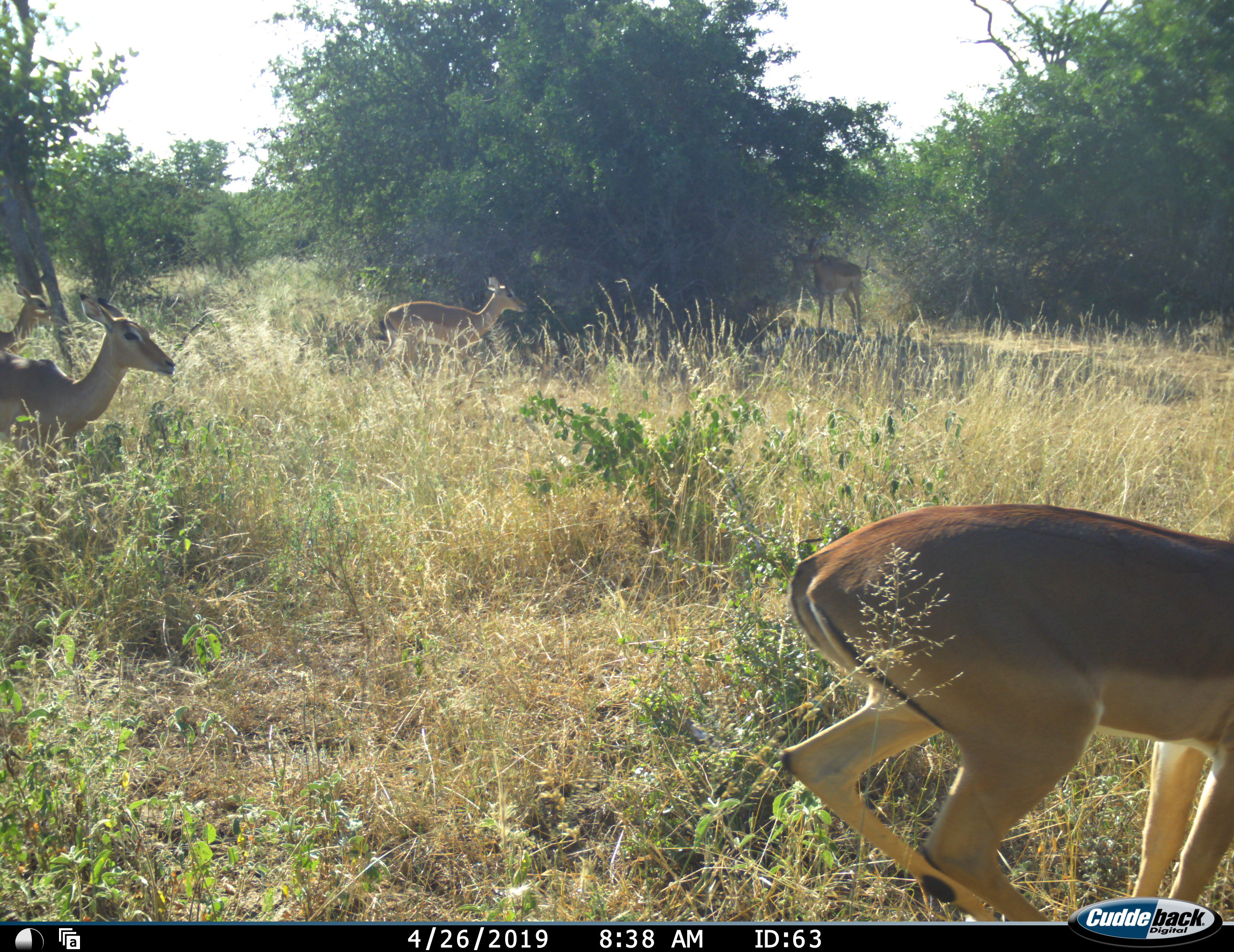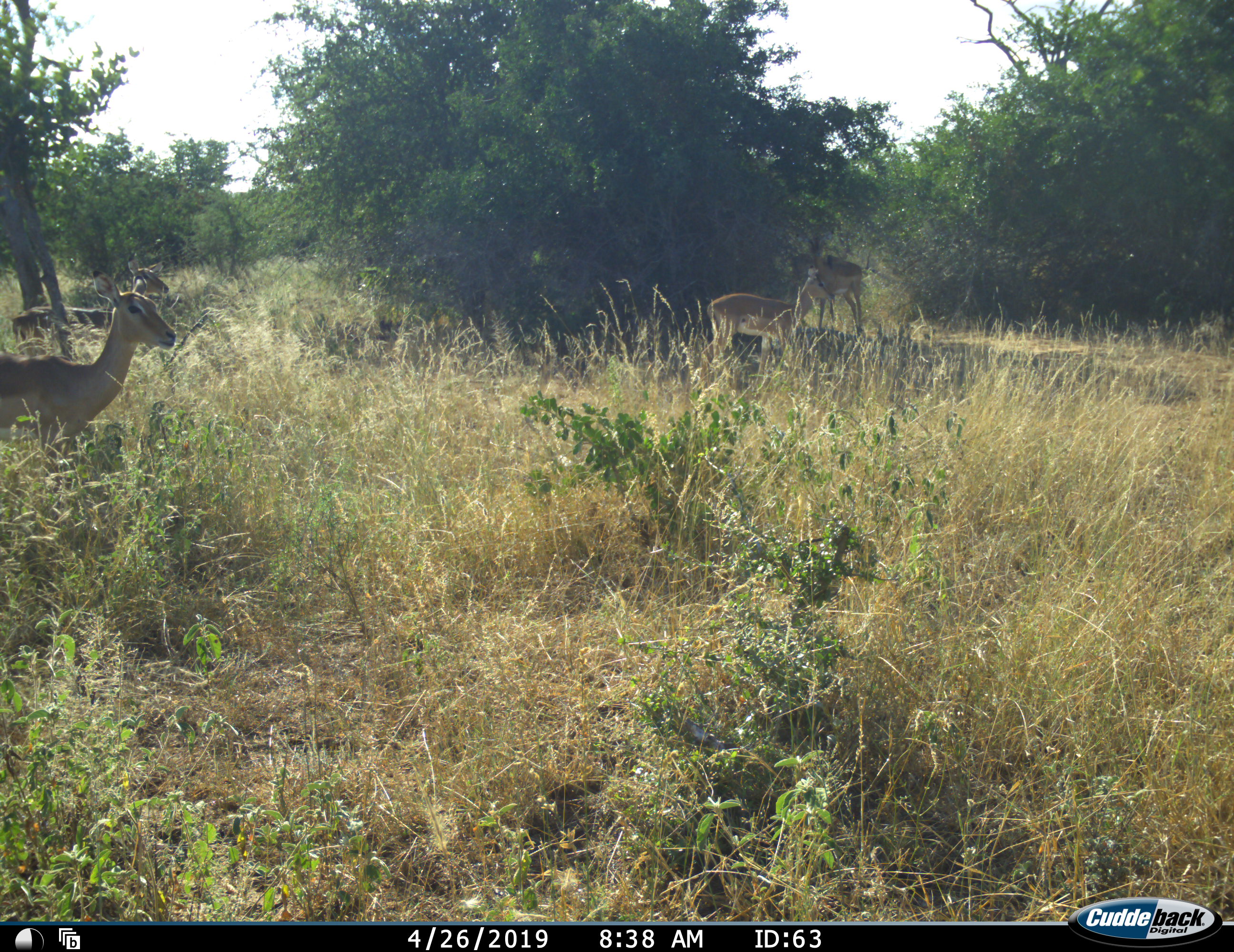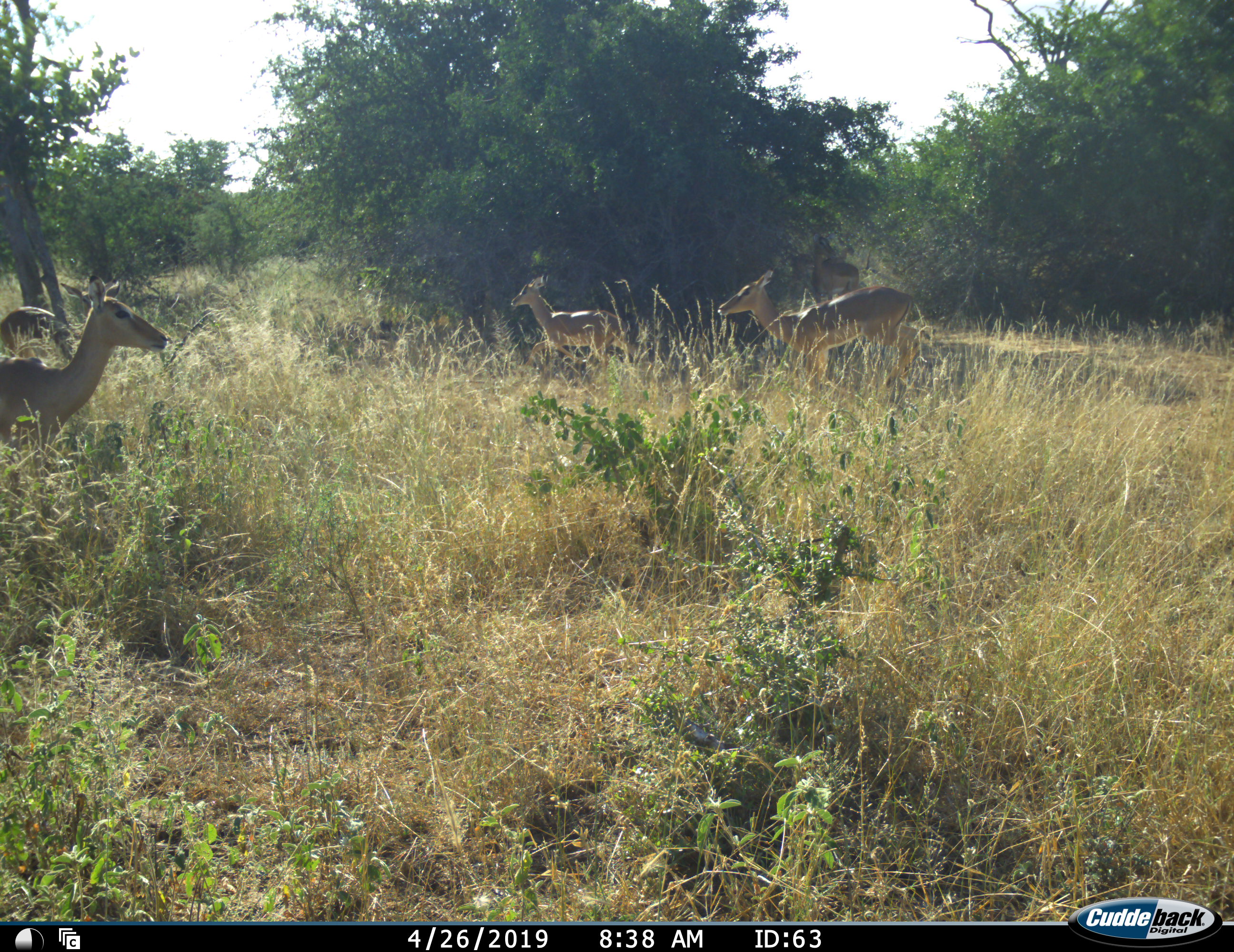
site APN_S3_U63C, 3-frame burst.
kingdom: Animalia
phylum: Chordata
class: Mammalia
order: Artiodactyla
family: Bovidae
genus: Aepyceros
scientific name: Aepyceros melampus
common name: impala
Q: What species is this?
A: Impala (Aepyceros melampus).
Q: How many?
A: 5.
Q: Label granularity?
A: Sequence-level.